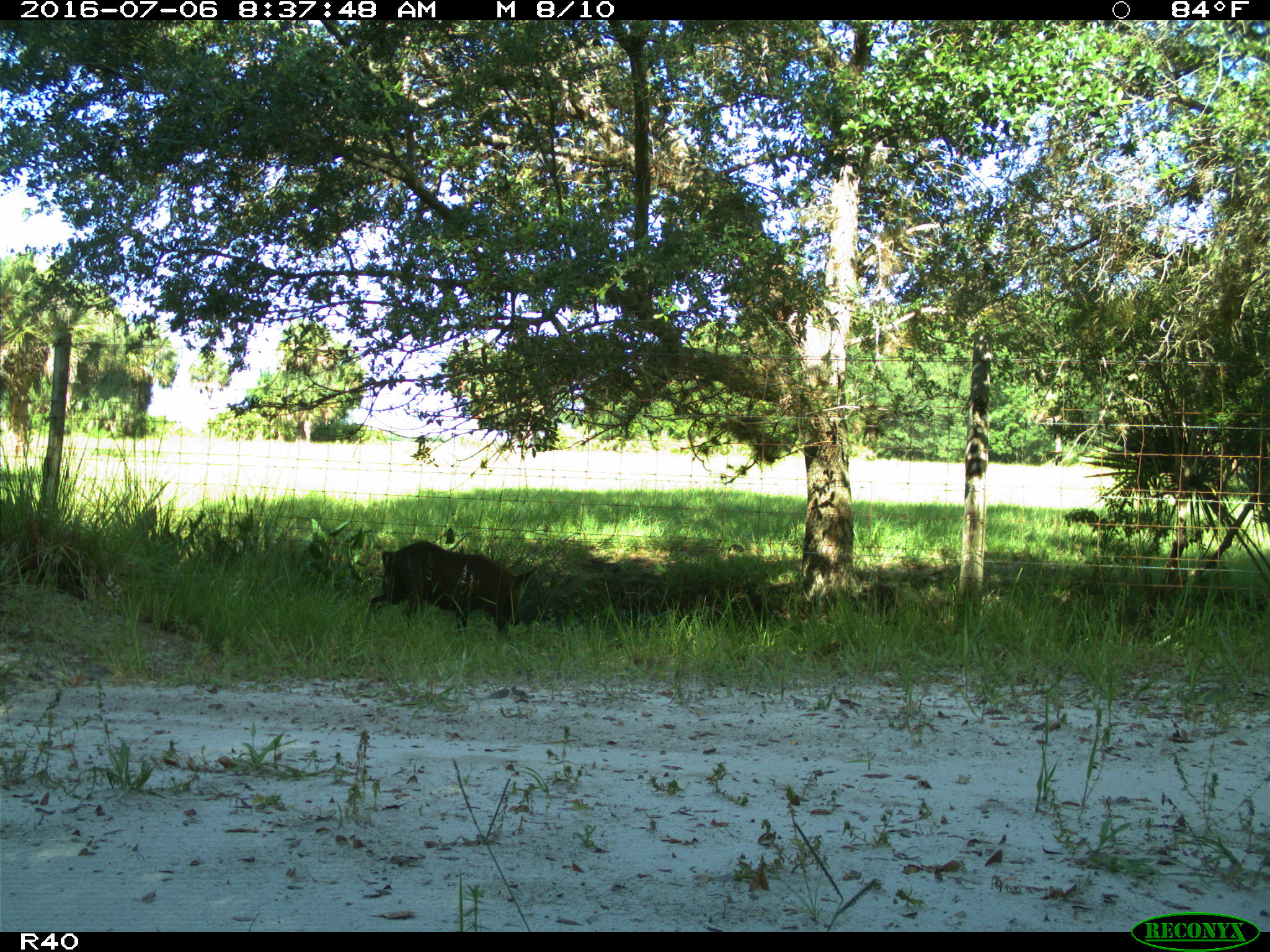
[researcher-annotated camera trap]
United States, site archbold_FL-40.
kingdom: Animalia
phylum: Chordata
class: Mammalia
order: Artiodactyla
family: Suidae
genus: Sus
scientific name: Sus scrofa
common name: wild boar